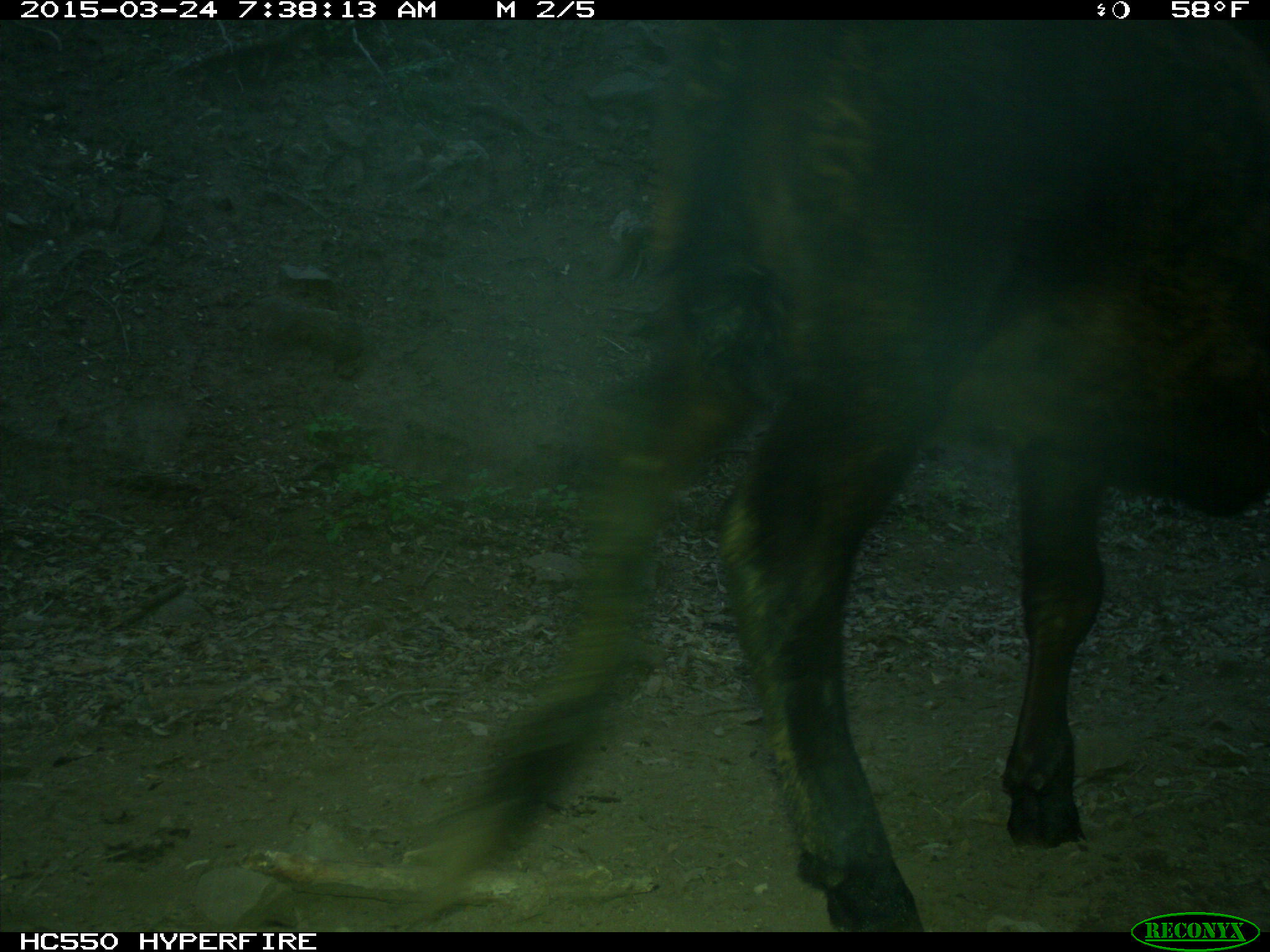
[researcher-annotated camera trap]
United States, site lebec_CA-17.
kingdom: Animalia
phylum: Chordata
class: Mammalia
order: Artiodactyla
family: Bovidae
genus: Bos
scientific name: Bos taurus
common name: domestic cow